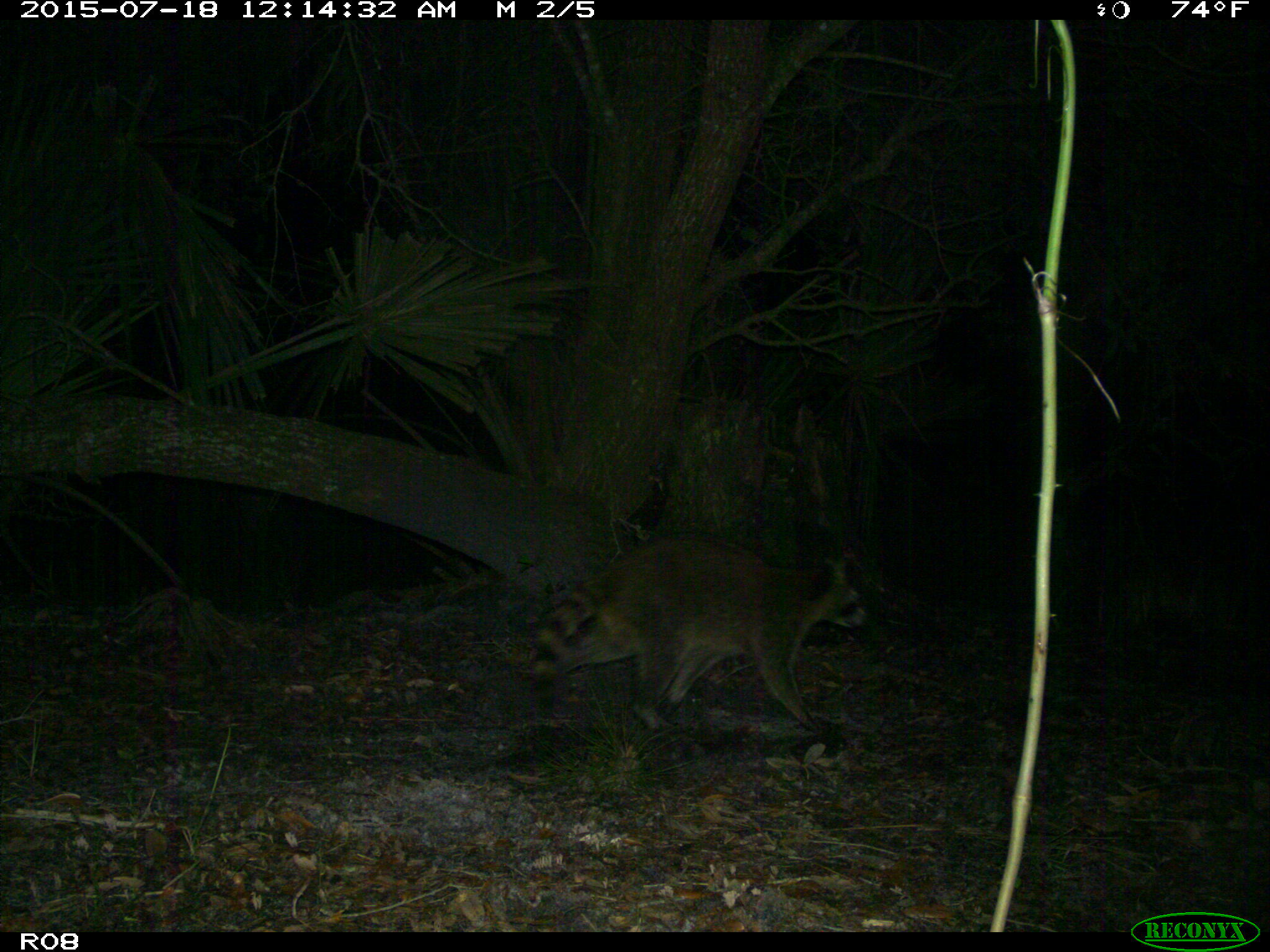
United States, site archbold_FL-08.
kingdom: Animalia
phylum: Chordata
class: Mammalia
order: Carnivora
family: Procyonidae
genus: Procyon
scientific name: Procyon lotor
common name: common raccoon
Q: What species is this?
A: Procyon lotor (common raccoon).